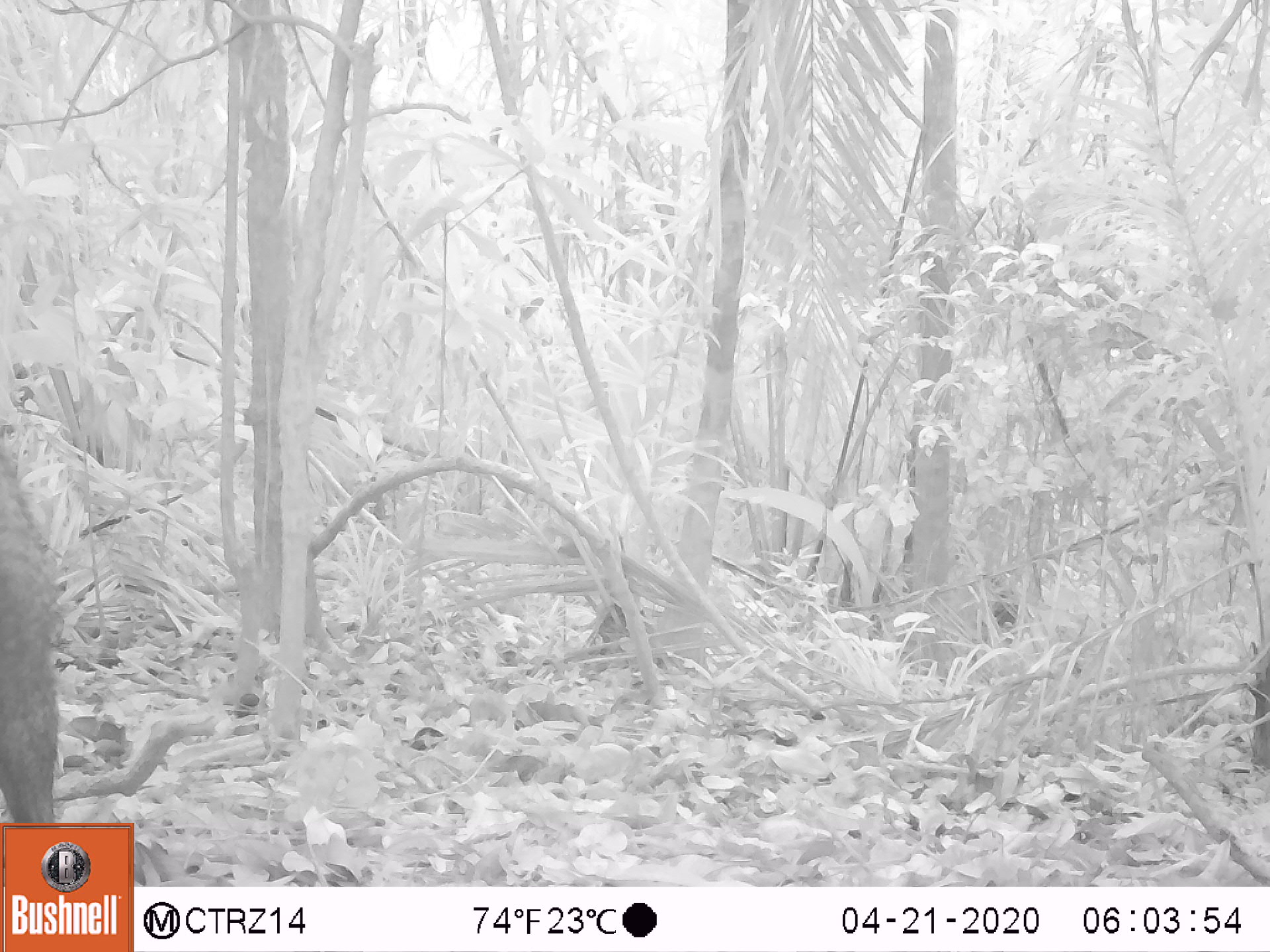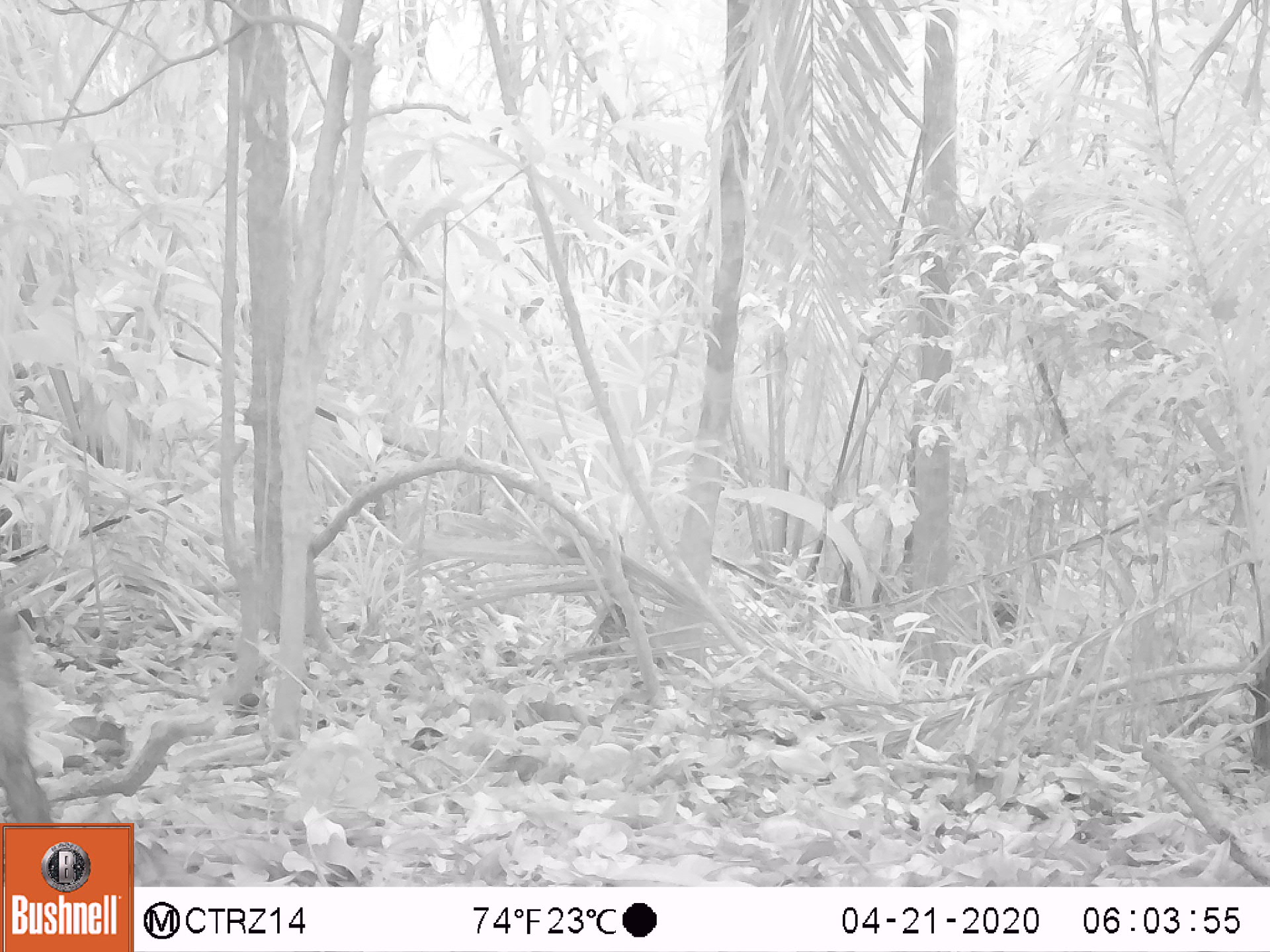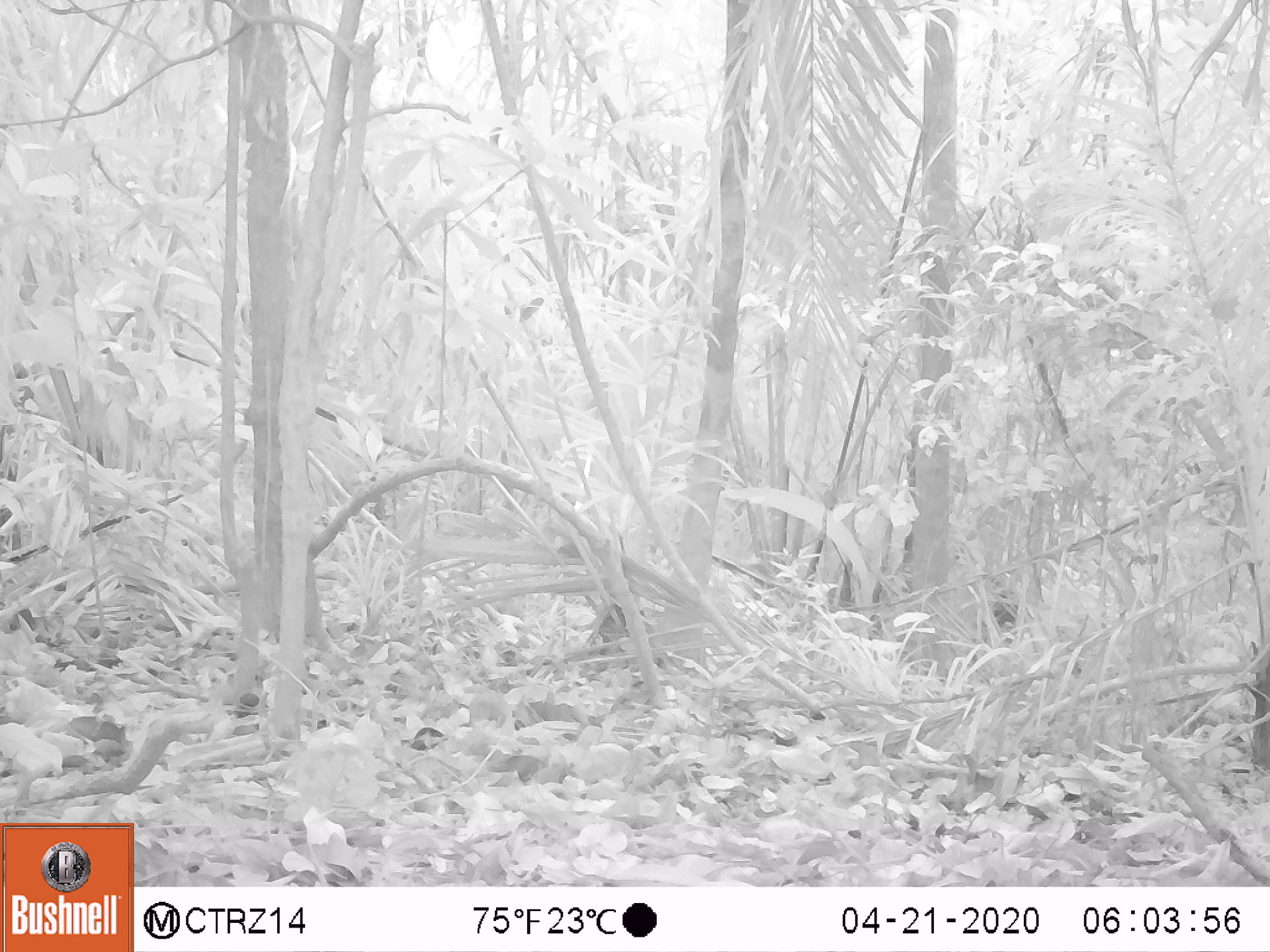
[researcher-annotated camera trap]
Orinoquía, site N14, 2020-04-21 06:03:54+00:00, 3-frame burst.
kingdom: Animalia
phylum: Chordata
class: Mammalia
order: Artiodactyla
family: Tayassuidae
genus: Pecari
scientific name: Pecari tajacu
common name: collared peccary